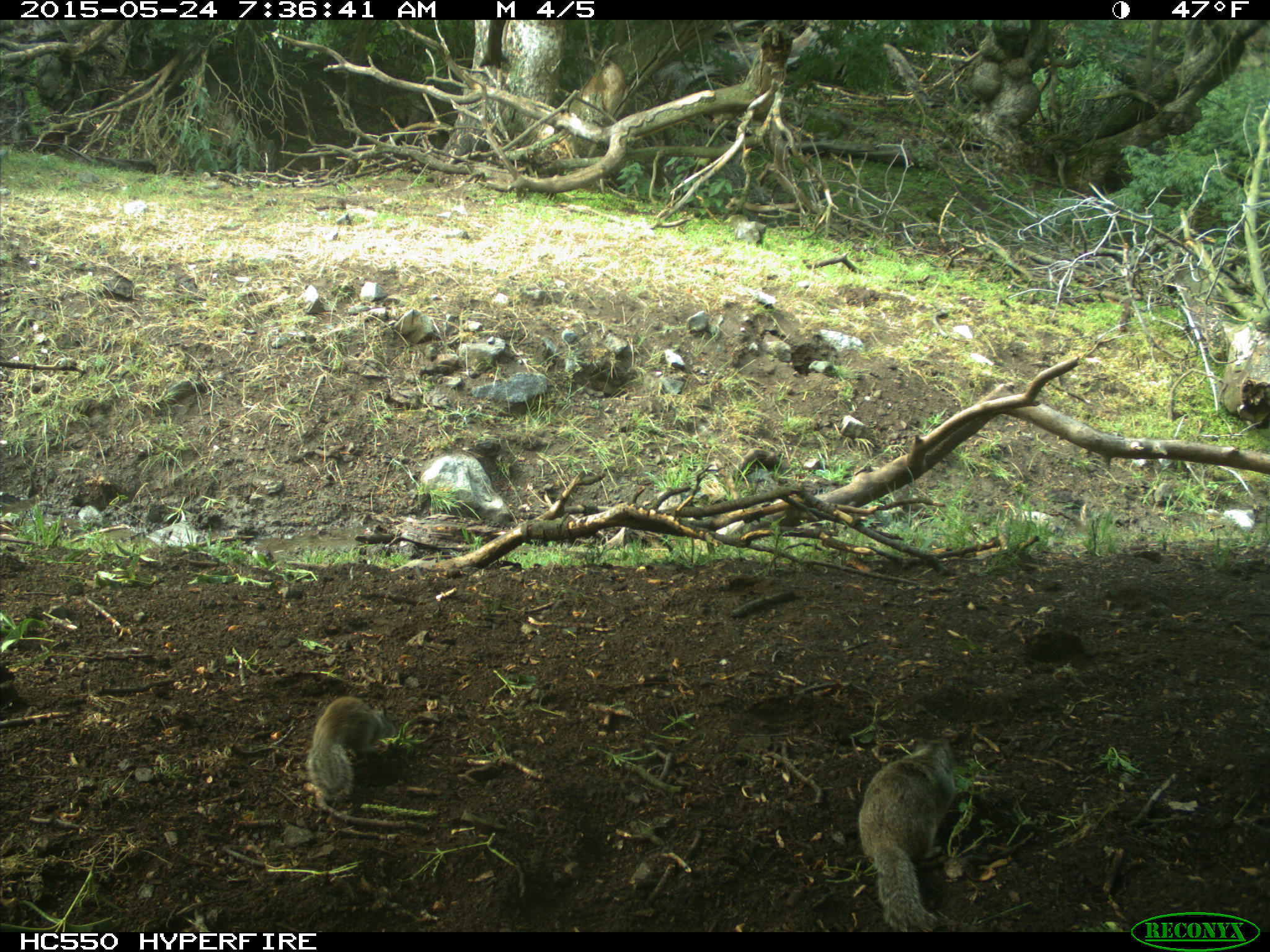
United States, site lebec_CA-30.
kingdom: Animalia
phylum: Chordata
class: Mammalia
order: Rodentia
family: Sciuridae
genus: Otospermophilus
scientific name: Otospermophilus beecheyi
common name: california ground squirrel